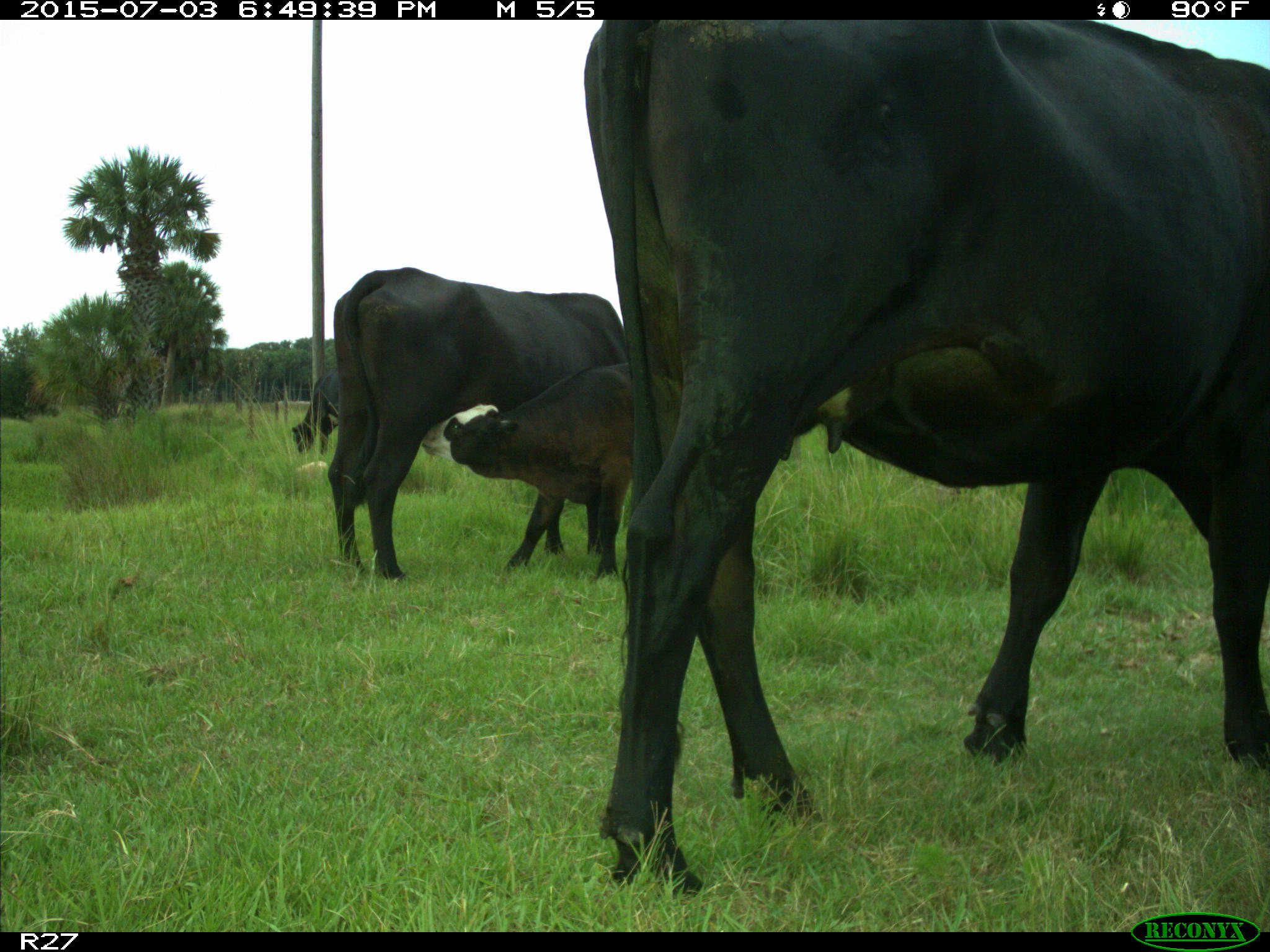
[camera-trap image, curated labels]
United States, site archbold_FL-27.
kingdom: Animalia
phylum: Chordata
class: Mammalia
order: Artiodactyla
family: Bovidae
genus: Bos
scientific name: Bos taurus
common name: domestic cow